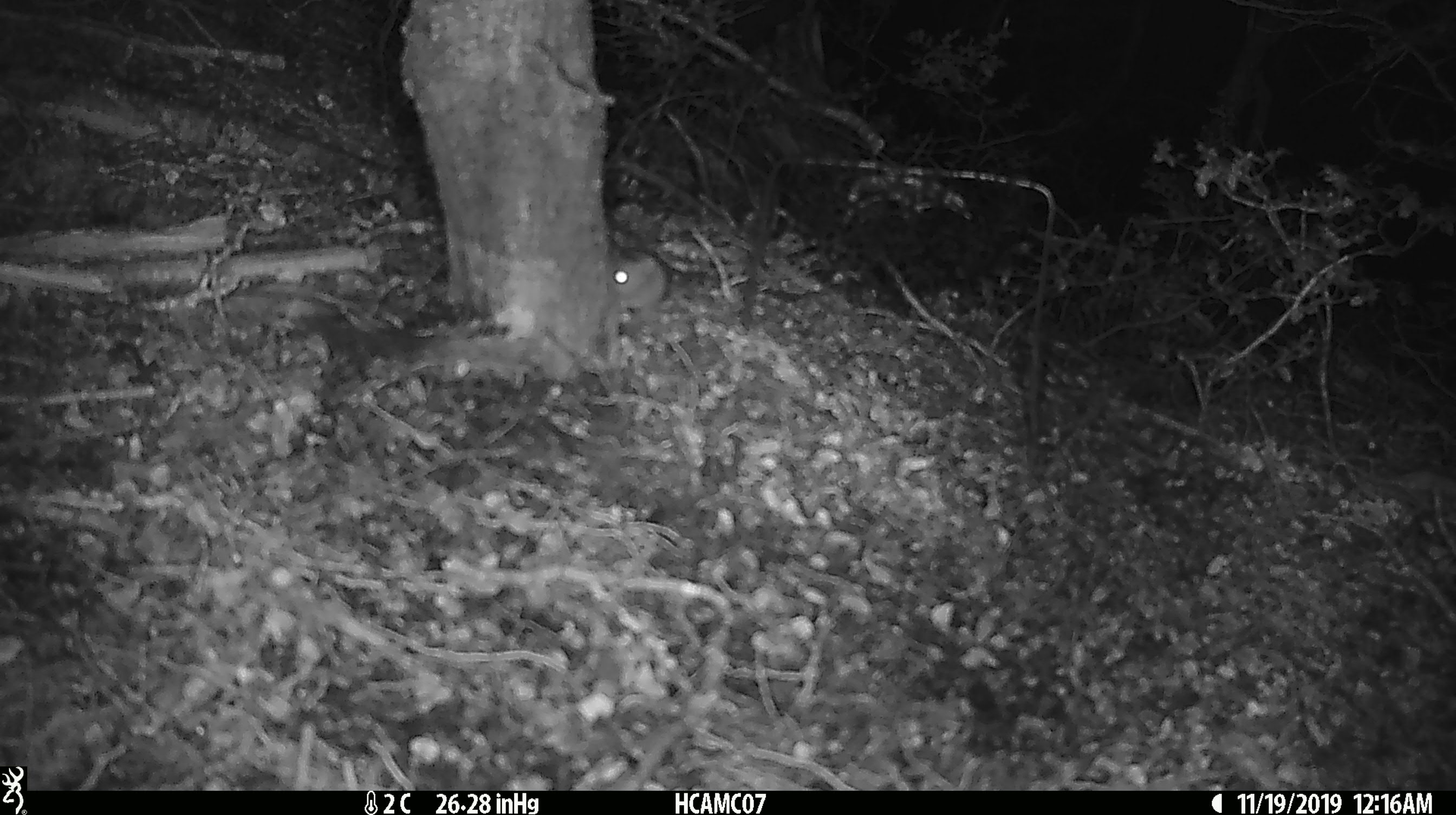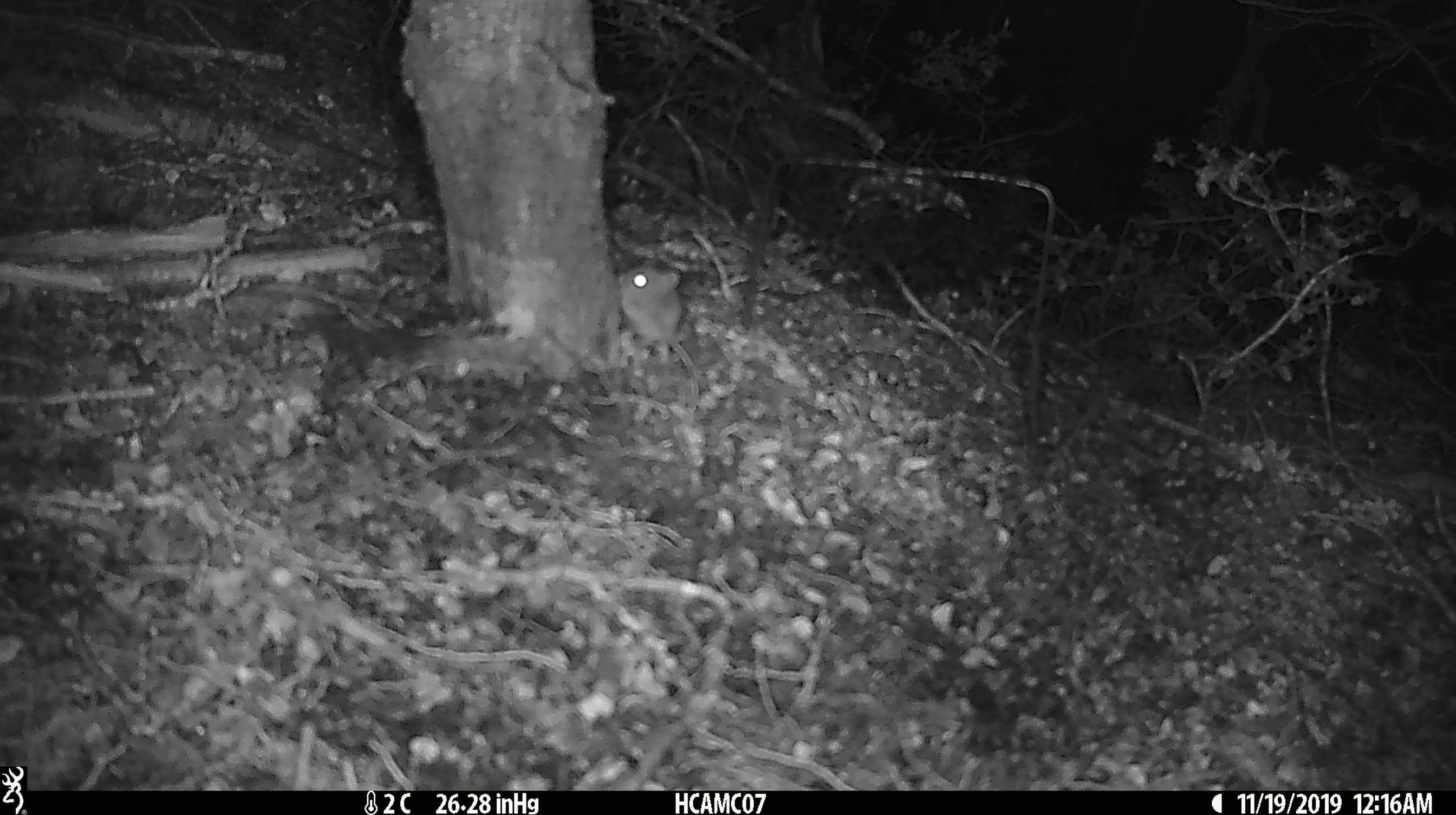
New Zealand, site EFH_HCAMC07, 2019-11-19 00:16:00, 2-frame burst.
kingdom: Animalia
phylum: Chordata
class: Mammalia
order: Rodentia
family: Muridae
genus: Mus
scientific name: Mus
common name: mouse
Mouse (Mus).